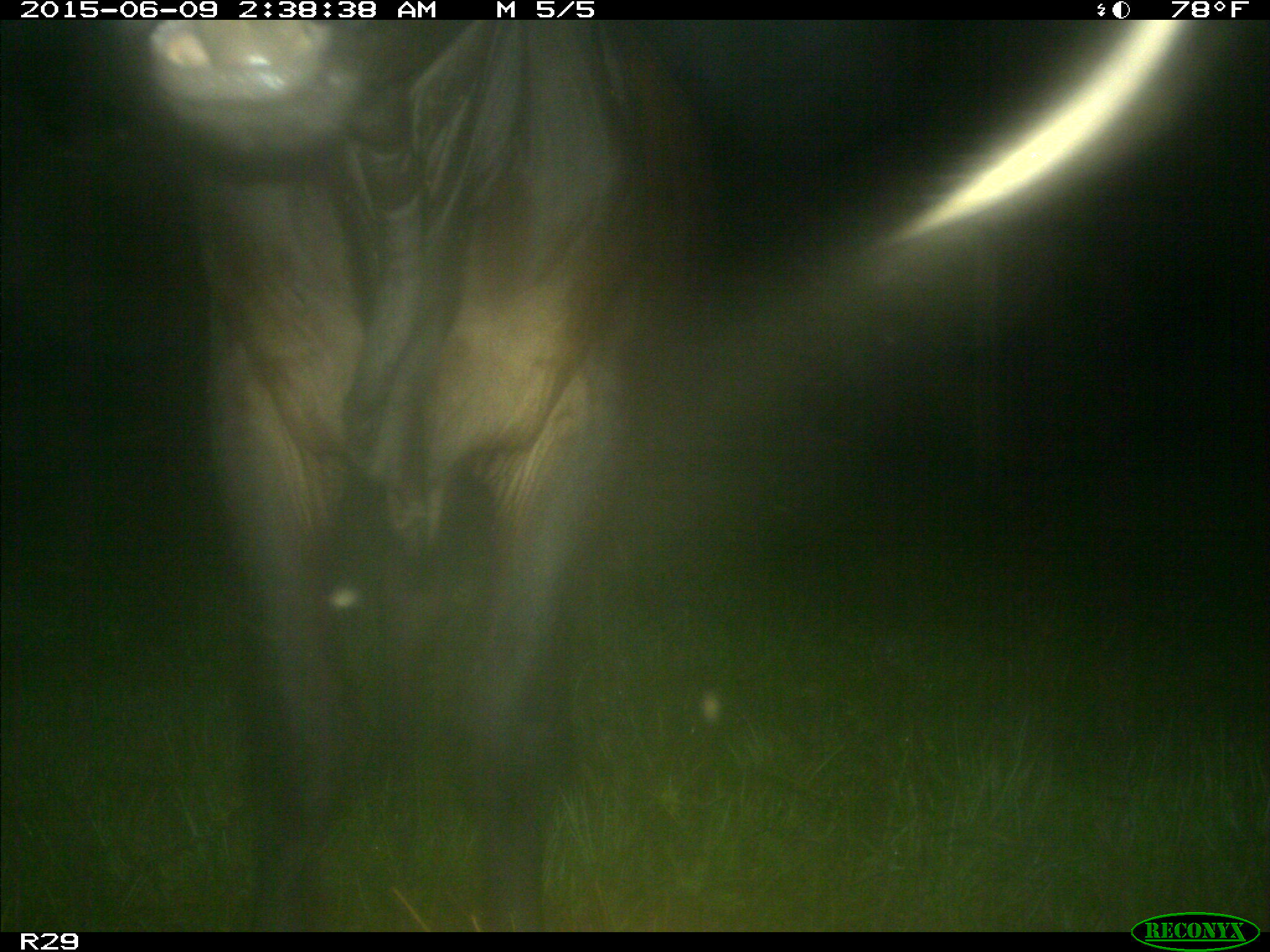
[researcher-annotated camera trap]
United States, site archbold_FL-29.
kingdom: Animalia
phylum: Chordata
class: Mammalia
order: Artiodactyla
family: Bovidae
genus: Bos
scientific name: Bos taurus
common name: domestic cow